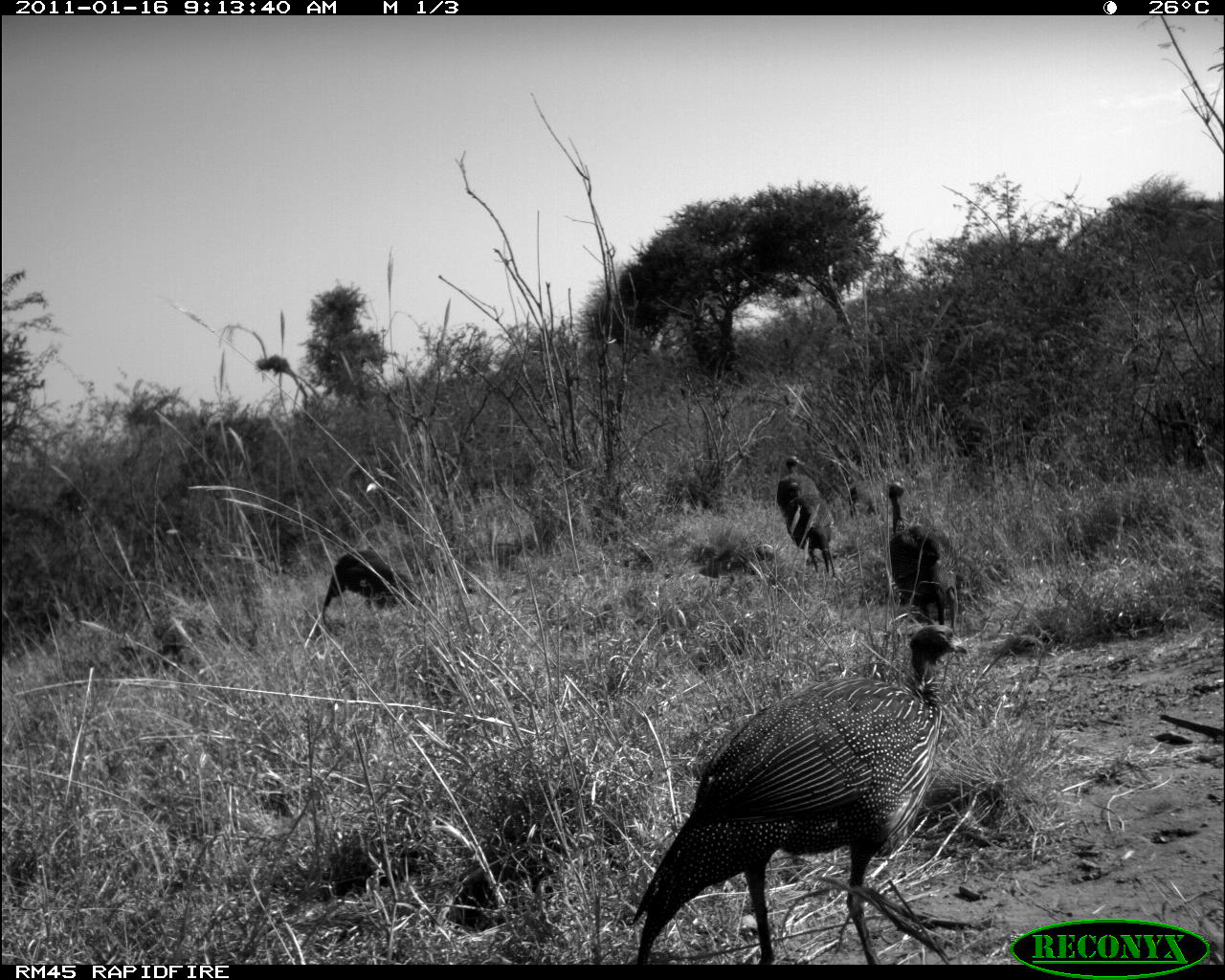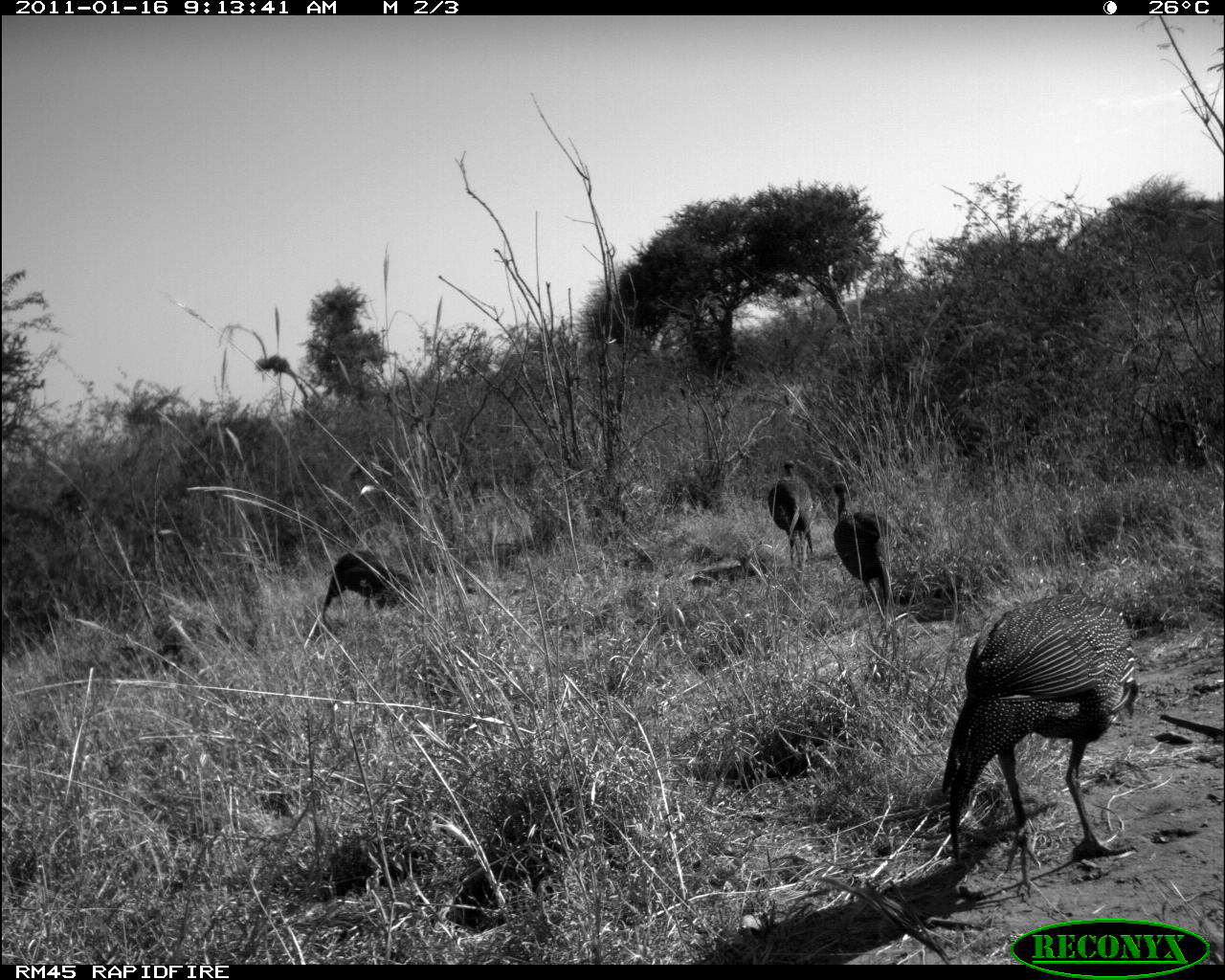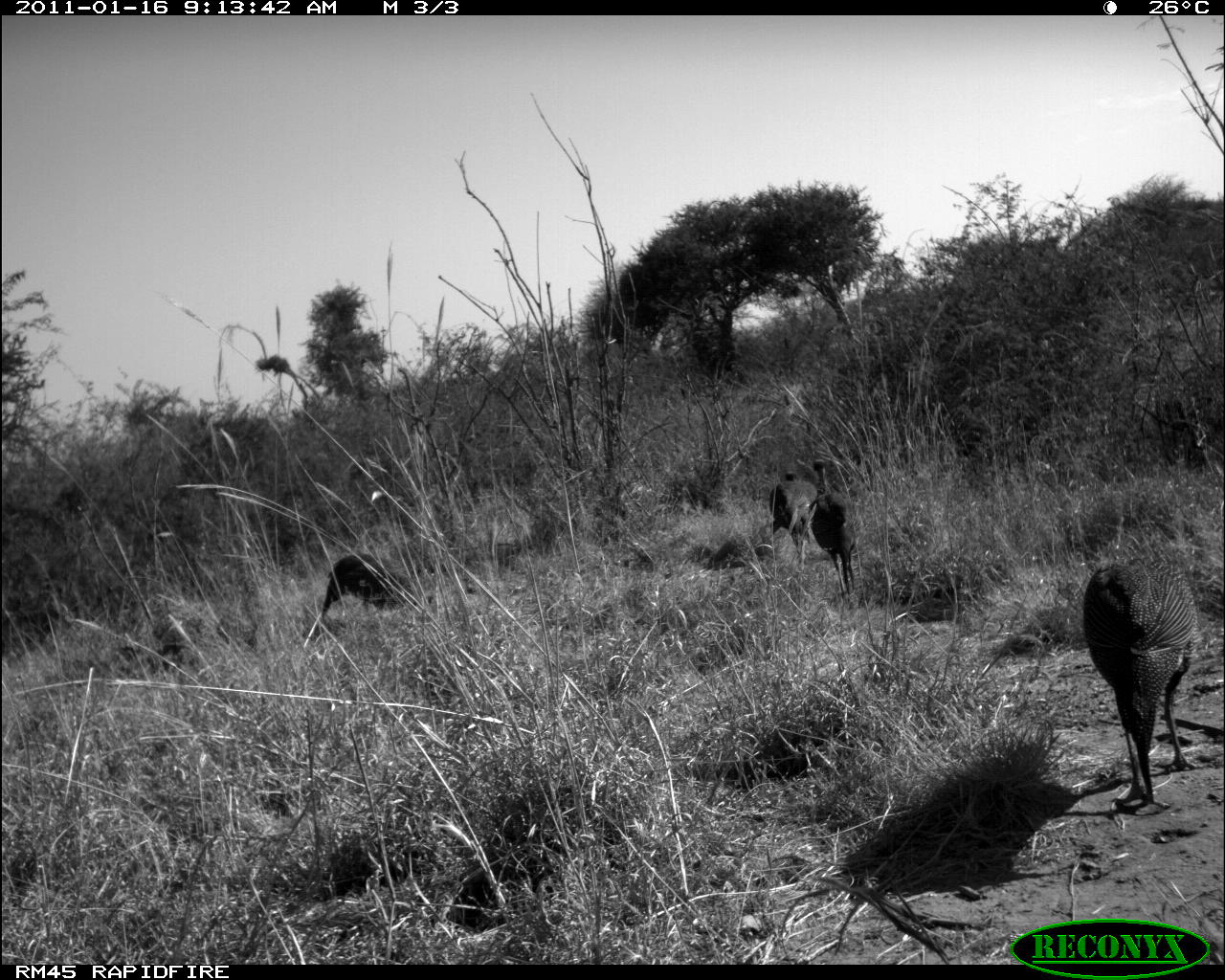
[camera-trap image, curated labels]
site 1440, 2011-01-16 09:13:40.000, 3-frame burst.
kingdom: Animalia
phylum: Chordata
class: Aves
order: Galliformes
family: Numididae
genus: Acryllium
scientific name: Acryllium vulturinum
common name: vulturine guineafowl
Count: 5.